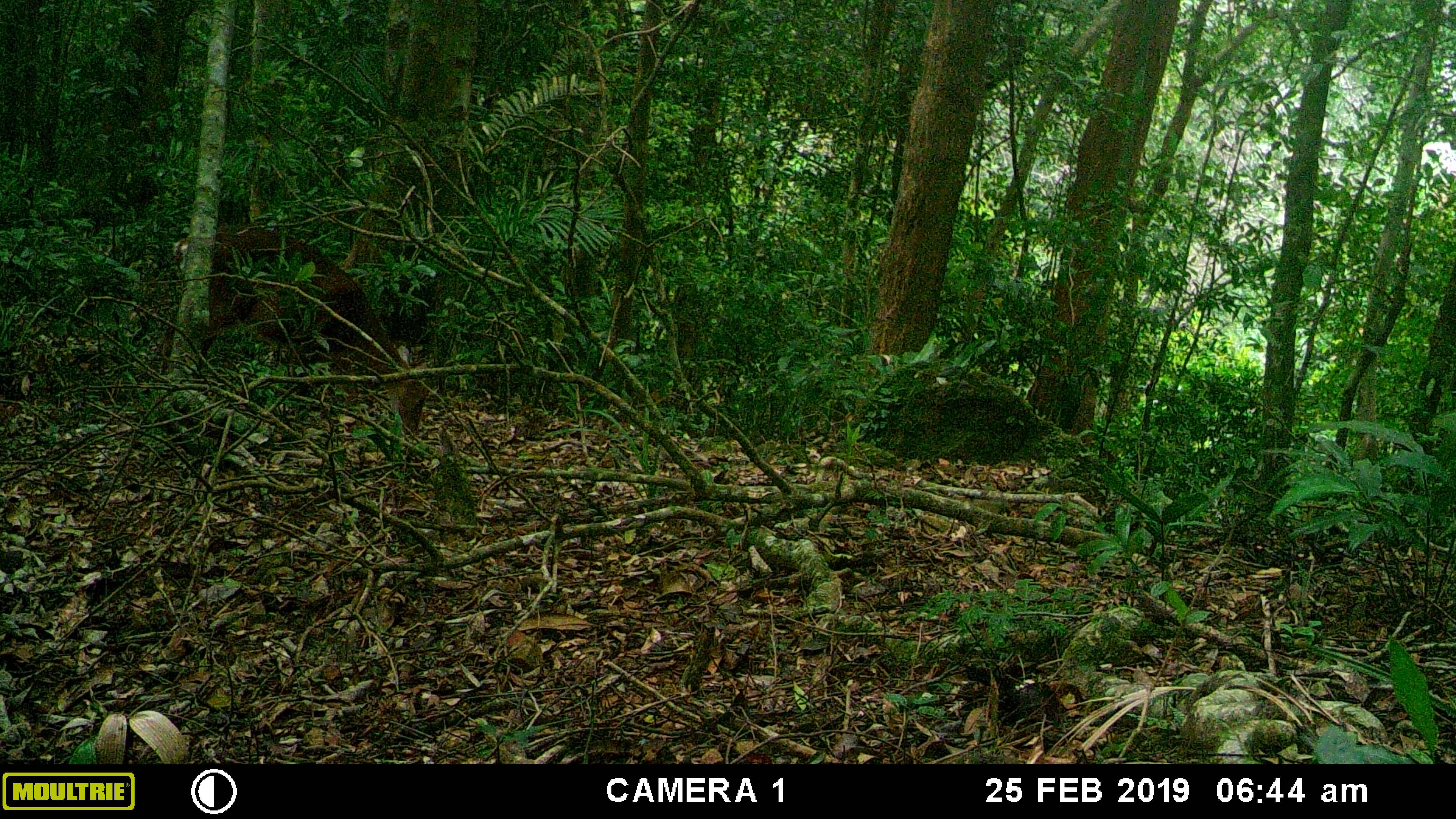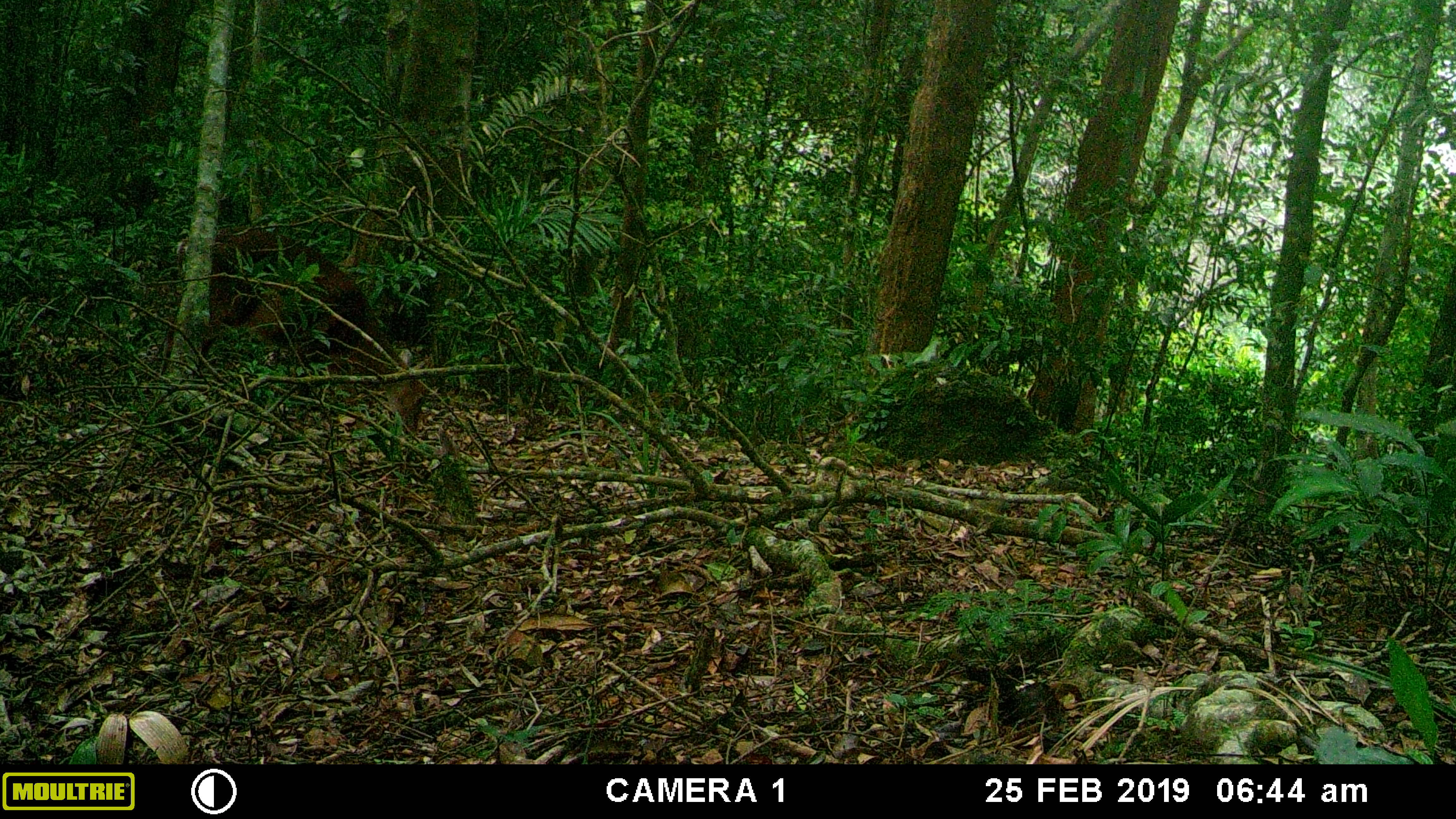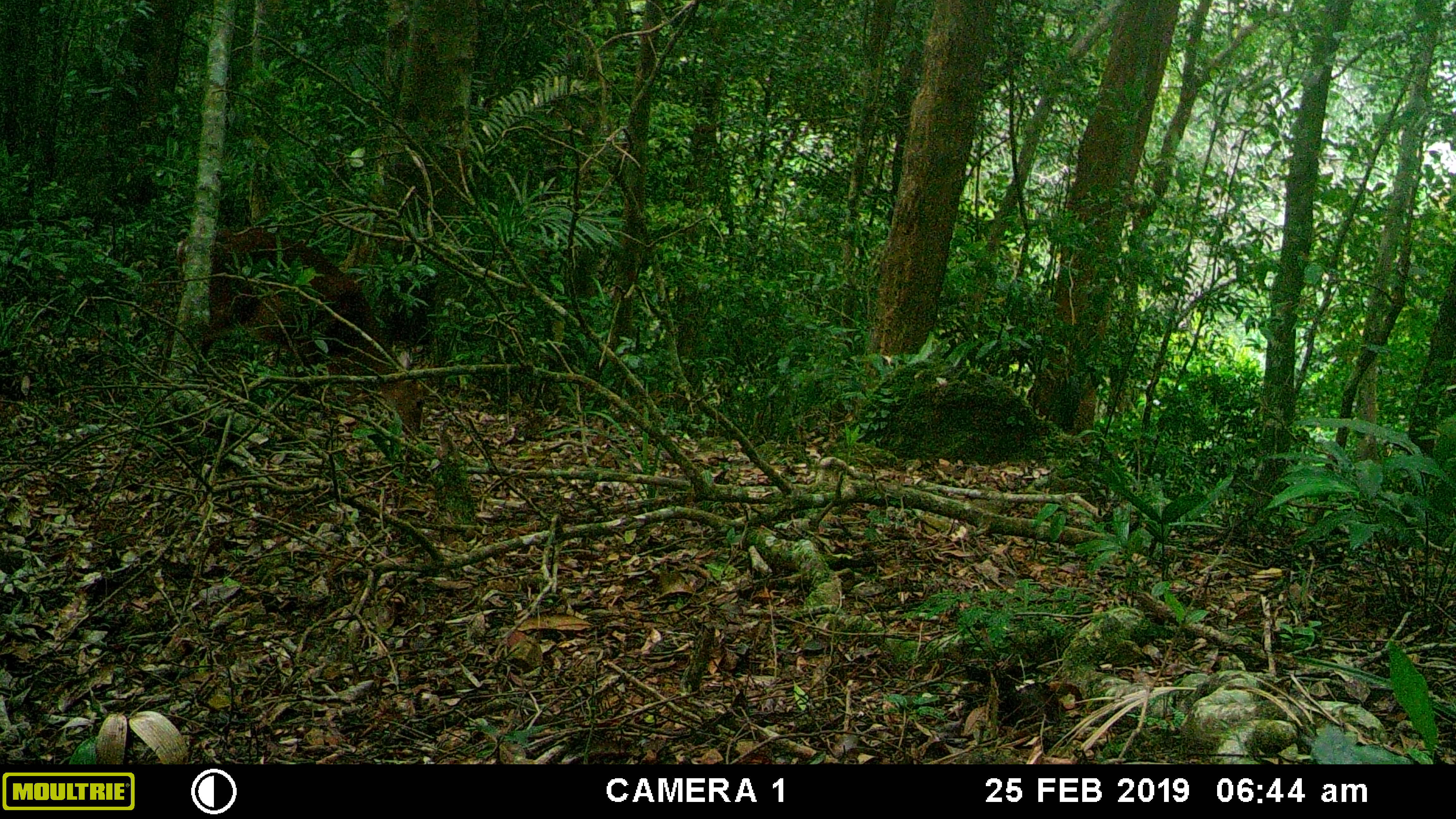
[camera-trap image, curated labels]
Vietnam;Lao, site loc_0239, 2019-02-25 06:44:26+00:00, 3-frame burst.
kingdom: Animalia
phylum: Chordata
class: Mammalia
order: Artiodactyla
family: Cervidae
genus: Muntiacus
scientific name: Muntiacus vuquangensis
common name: large-antlered muntjac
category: large antlered muntjac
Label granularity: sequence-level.